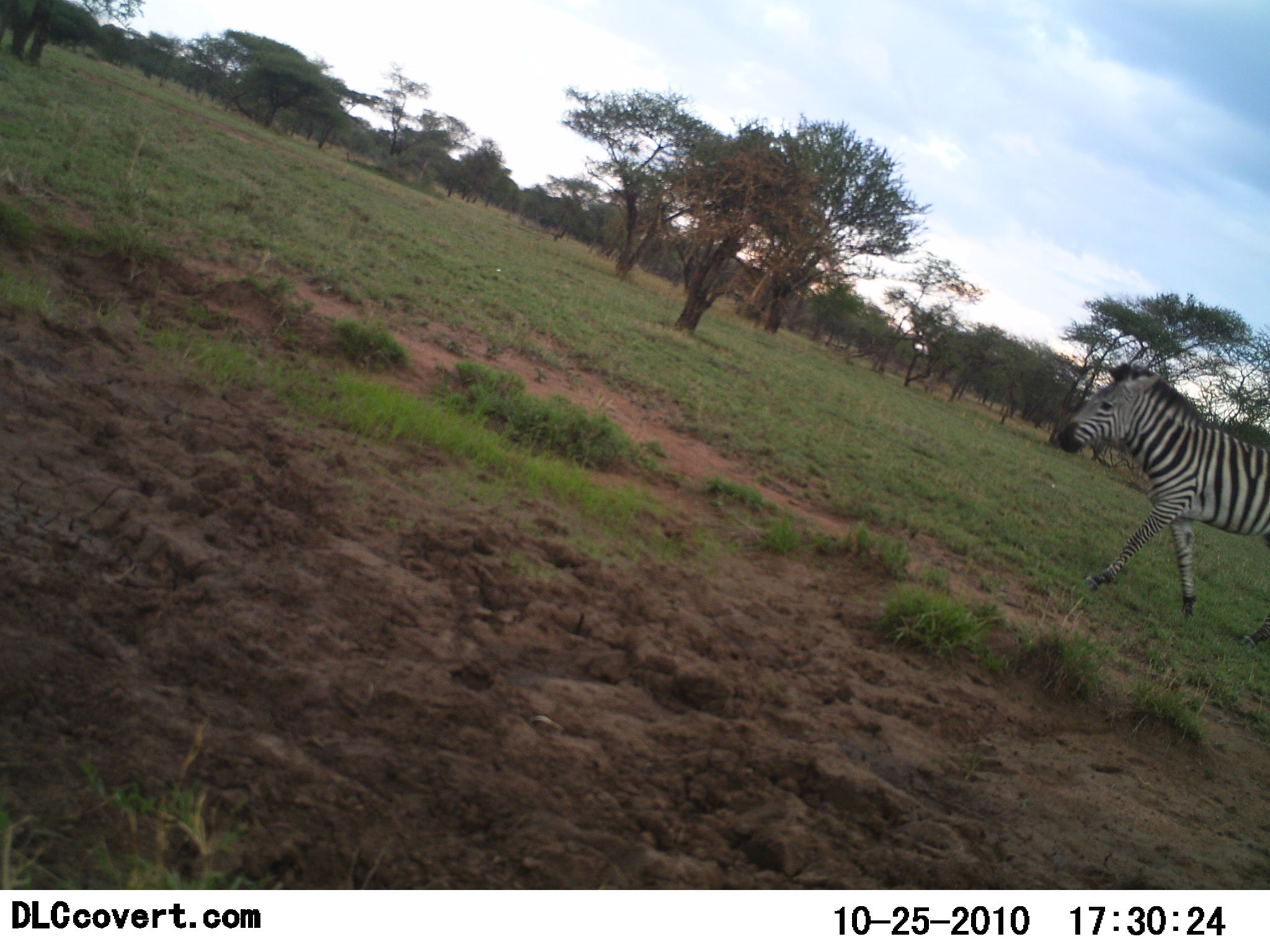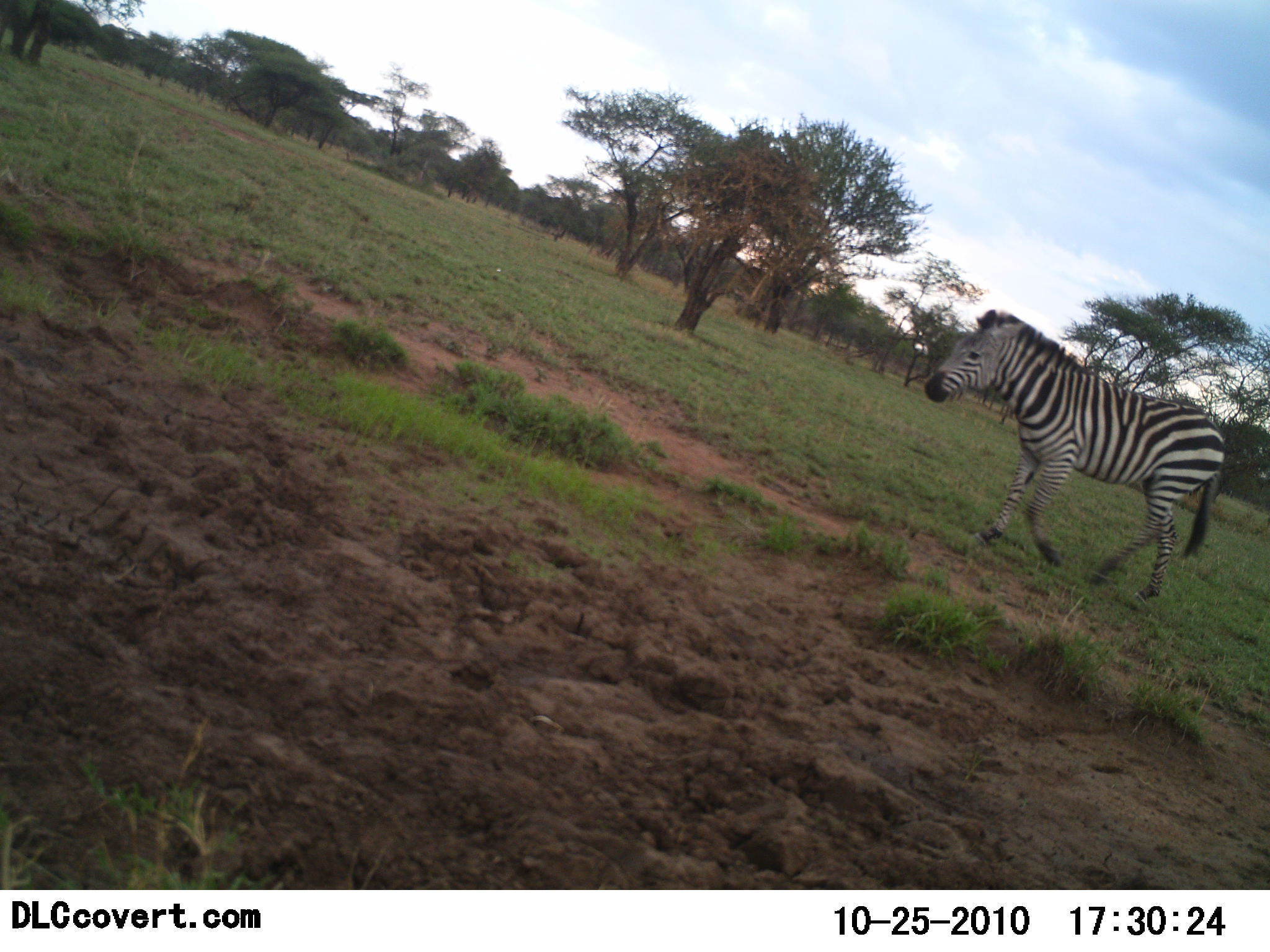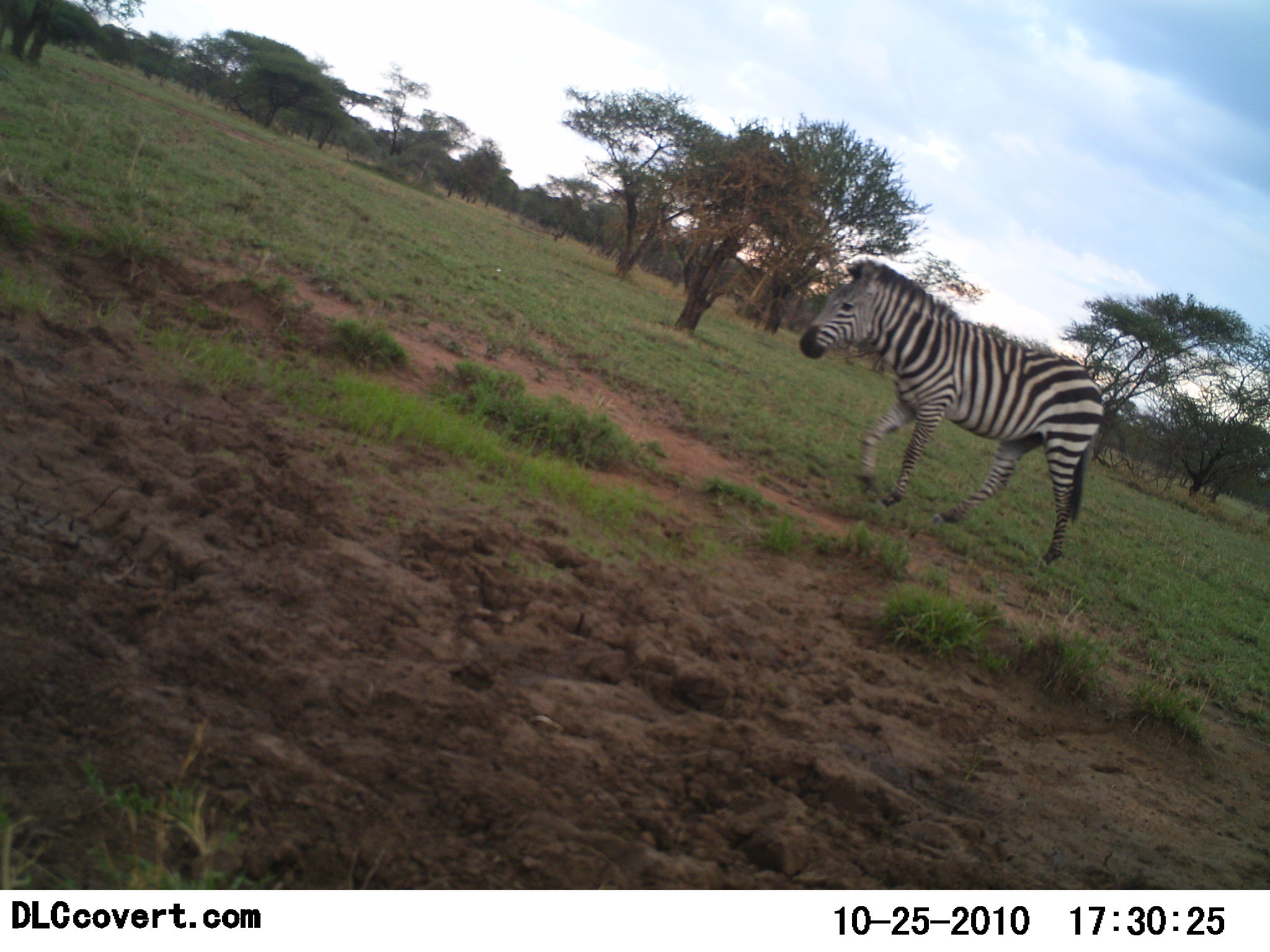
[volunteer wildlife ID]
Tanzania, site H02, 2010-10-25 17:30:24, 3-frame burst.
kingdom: Animalia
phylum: Chordata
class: Mammalia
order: Perissodactyla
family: Equidae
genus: Equus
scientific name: Equus quagga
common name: plains zebra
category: zebra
Zebra (plains zebra) (Equus quagga), count 1. Behavior (volunteer vote fractions): standing 6%, resting 0%, moving 100%, interacting 0%. Young present (vote fraction): 0%. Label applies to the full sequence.